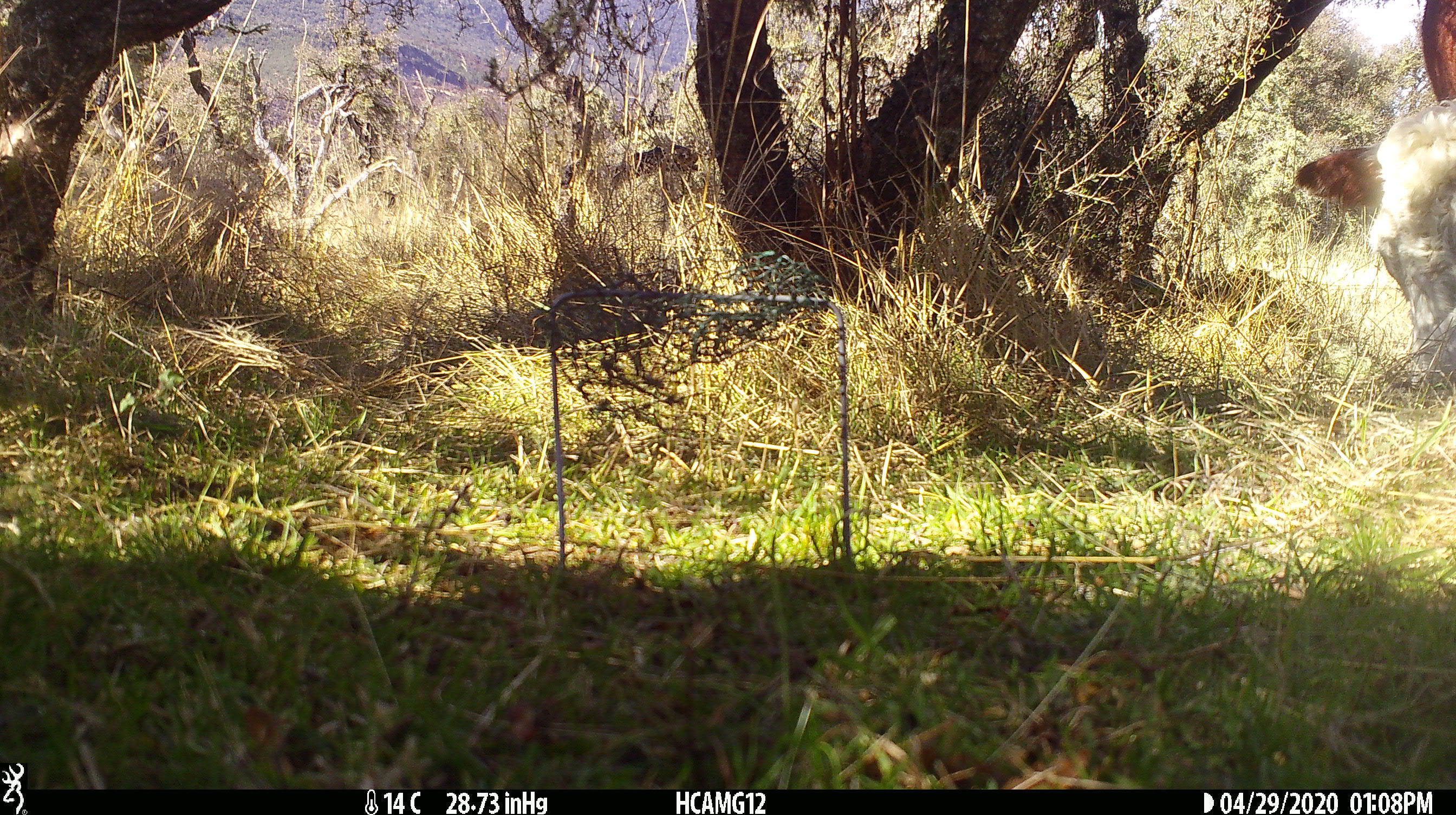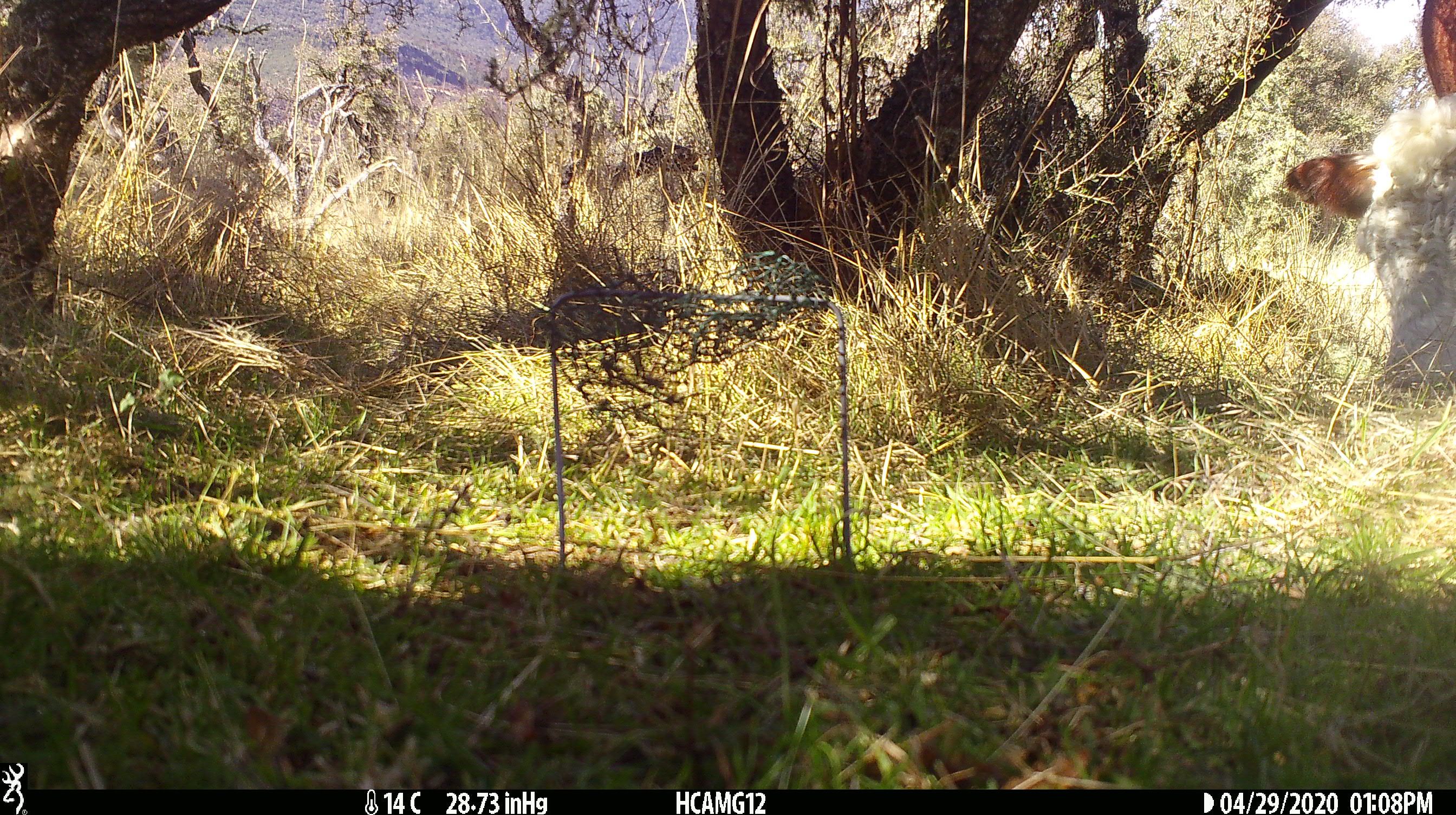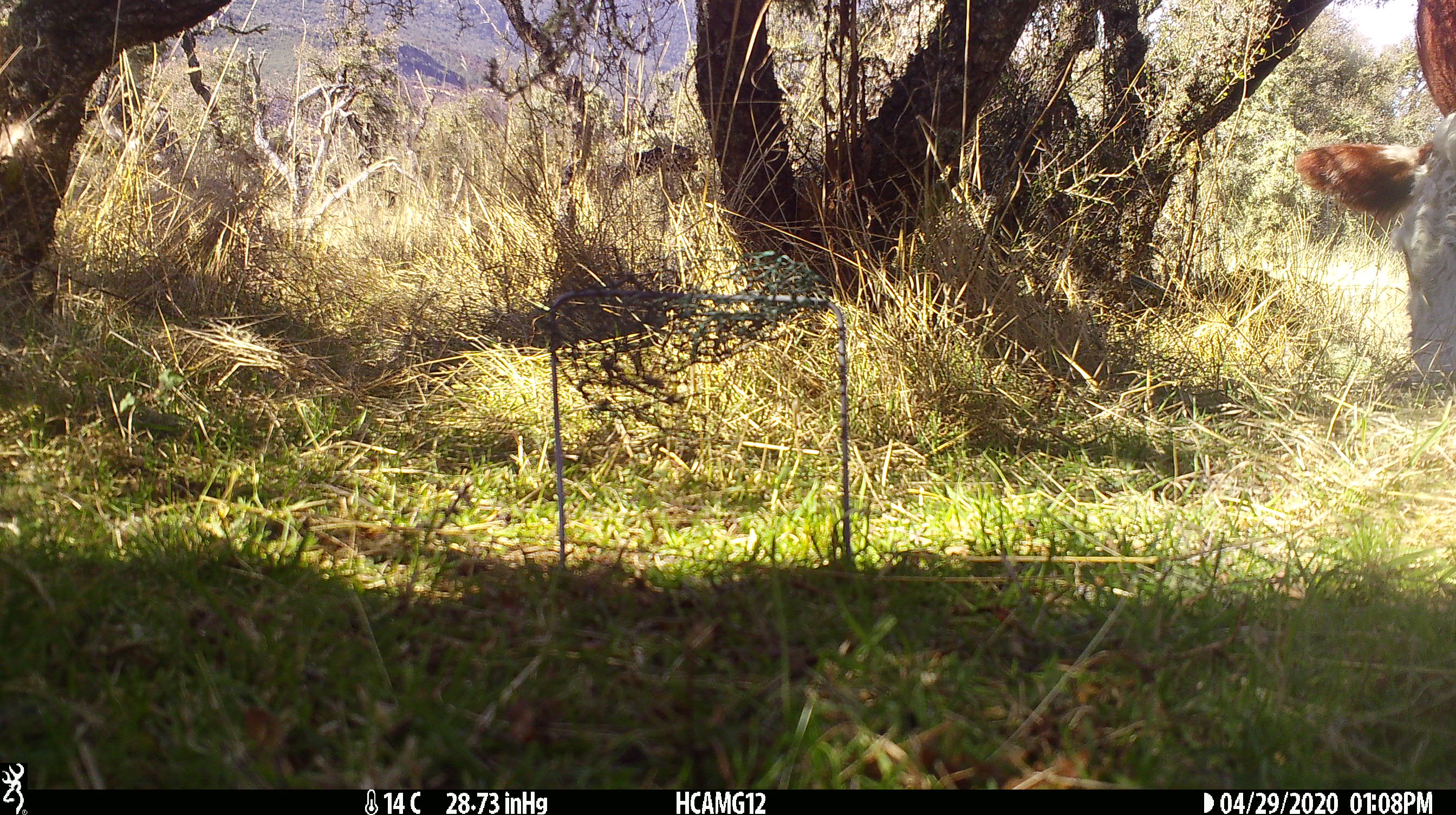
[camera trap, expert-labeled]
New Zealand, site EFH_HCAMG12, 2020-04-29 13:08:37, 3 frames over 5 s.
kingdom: Animalia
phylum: Chordata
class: Mammalia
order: Artiodactyla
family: Bovidae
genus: Bos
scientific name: Bos taurus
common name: domestic cow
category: cow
Cow (domestic cow) (Bos taurus).